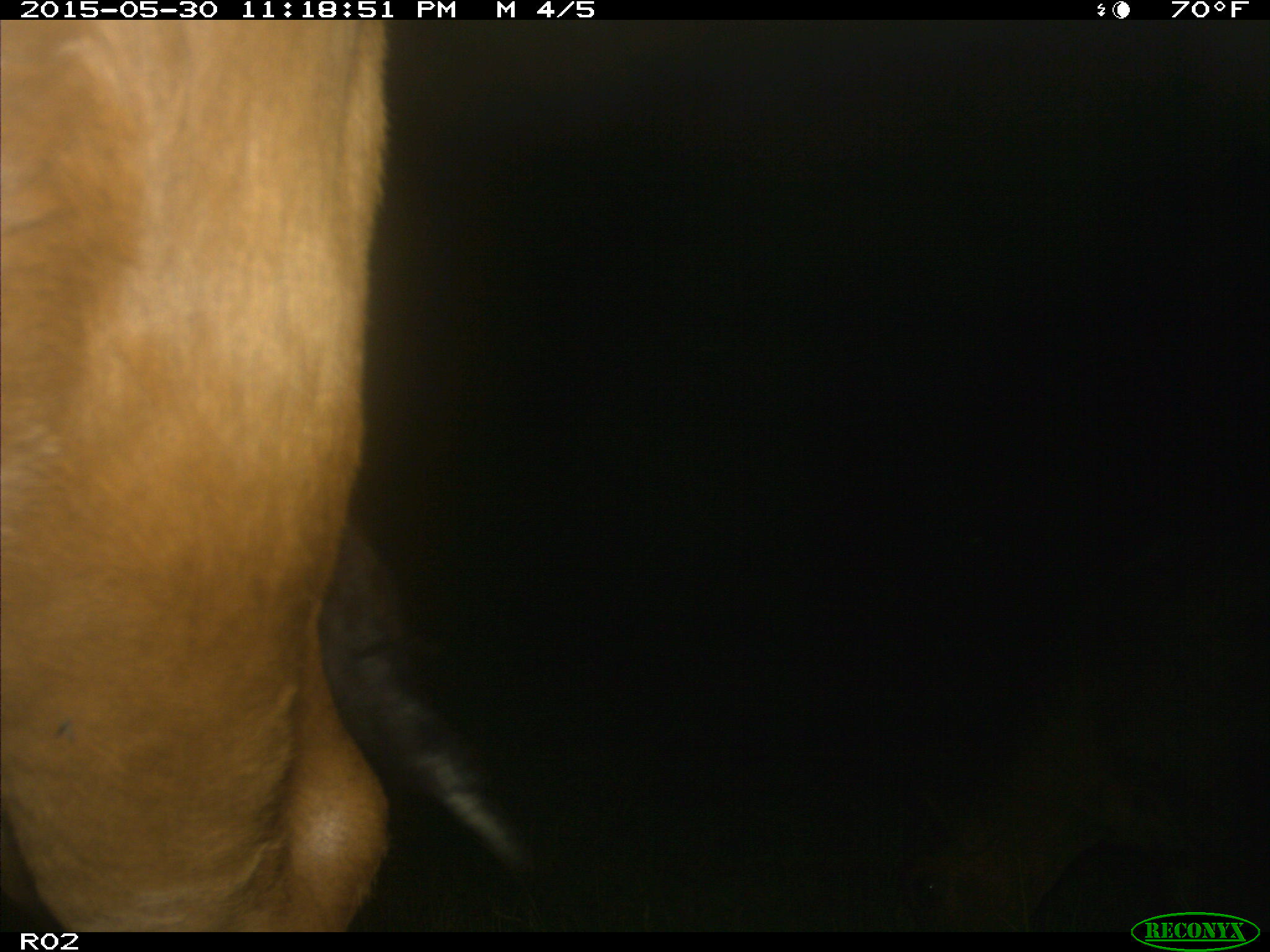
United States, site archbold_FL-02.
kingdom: Animalia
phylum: Chordata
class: Mammalia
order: Artiodactyla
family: Bovidae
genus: Bos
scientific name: Bos taurus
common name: domestic cow